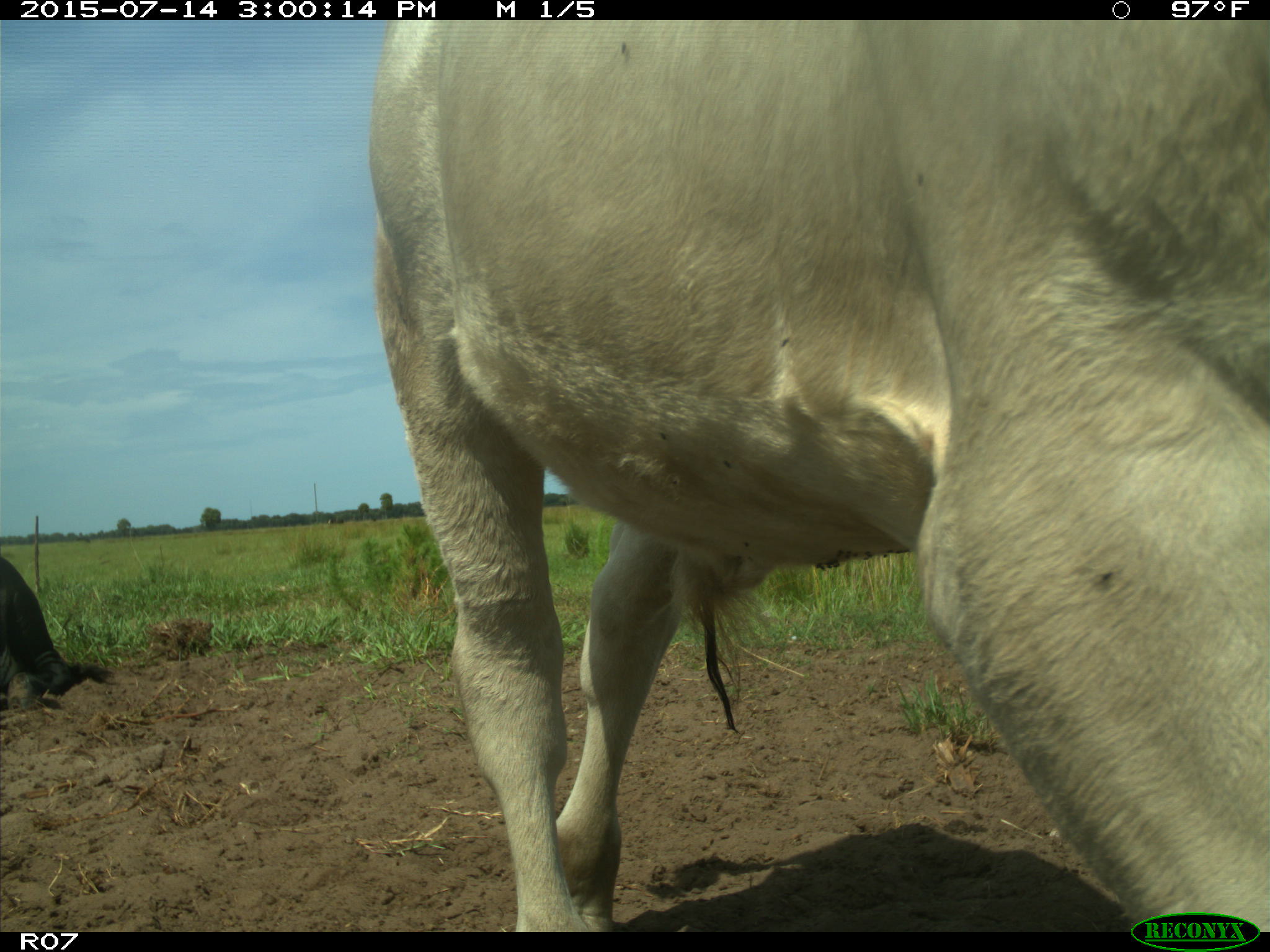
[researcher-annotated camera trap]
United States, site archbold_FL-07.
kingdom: Animalia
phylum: Chordata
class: Mammalia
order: Artiodactyla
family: Bovidae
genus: Bos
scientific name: Bos taurus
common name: domestic cow